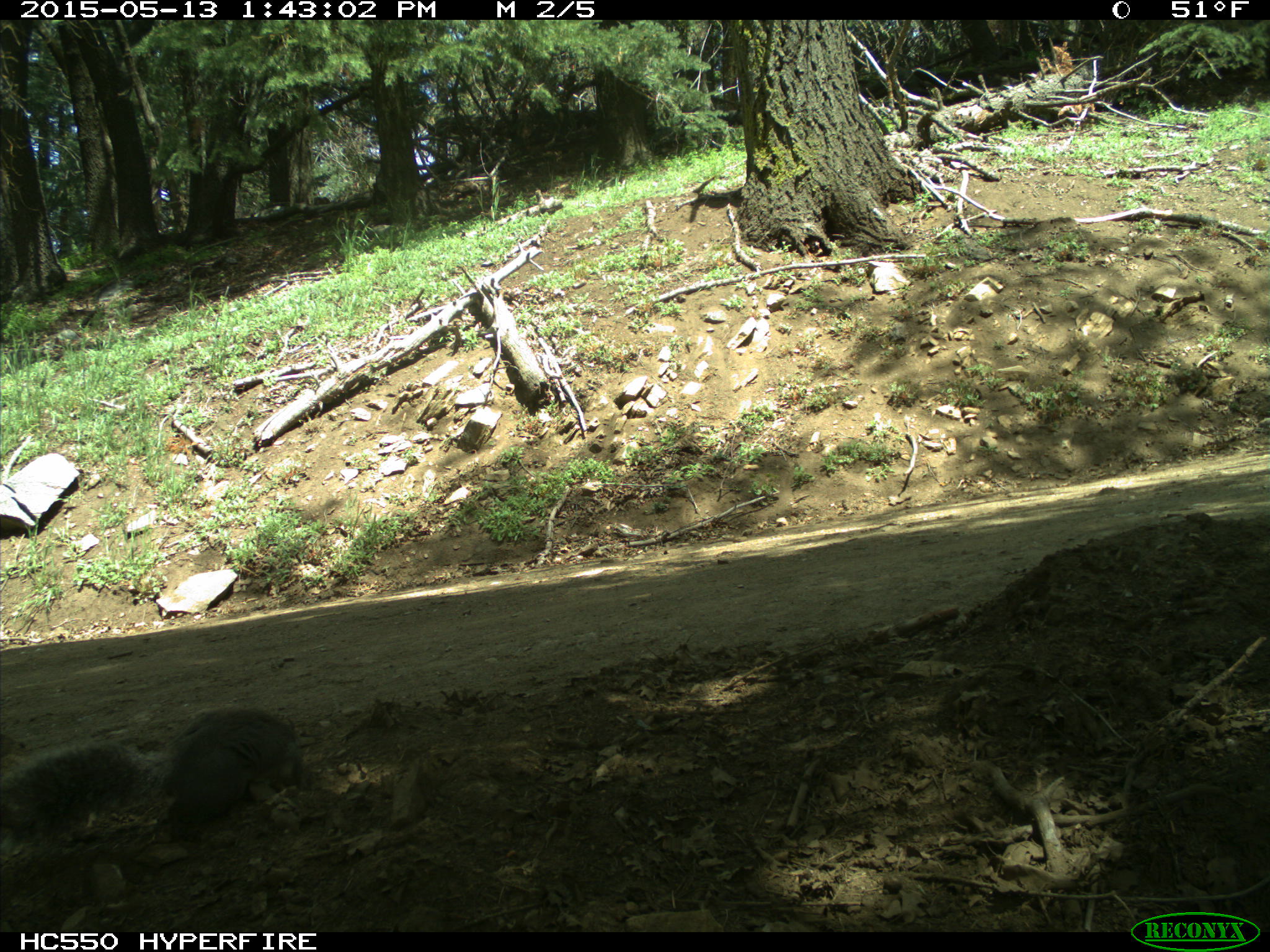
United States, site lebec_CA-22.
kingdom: Animalia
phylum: Chordata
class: Mammalia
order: Rodentia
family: Sciuridae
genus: Sciurus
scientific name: Sciurus carolinensis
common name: eastern gray squirrel